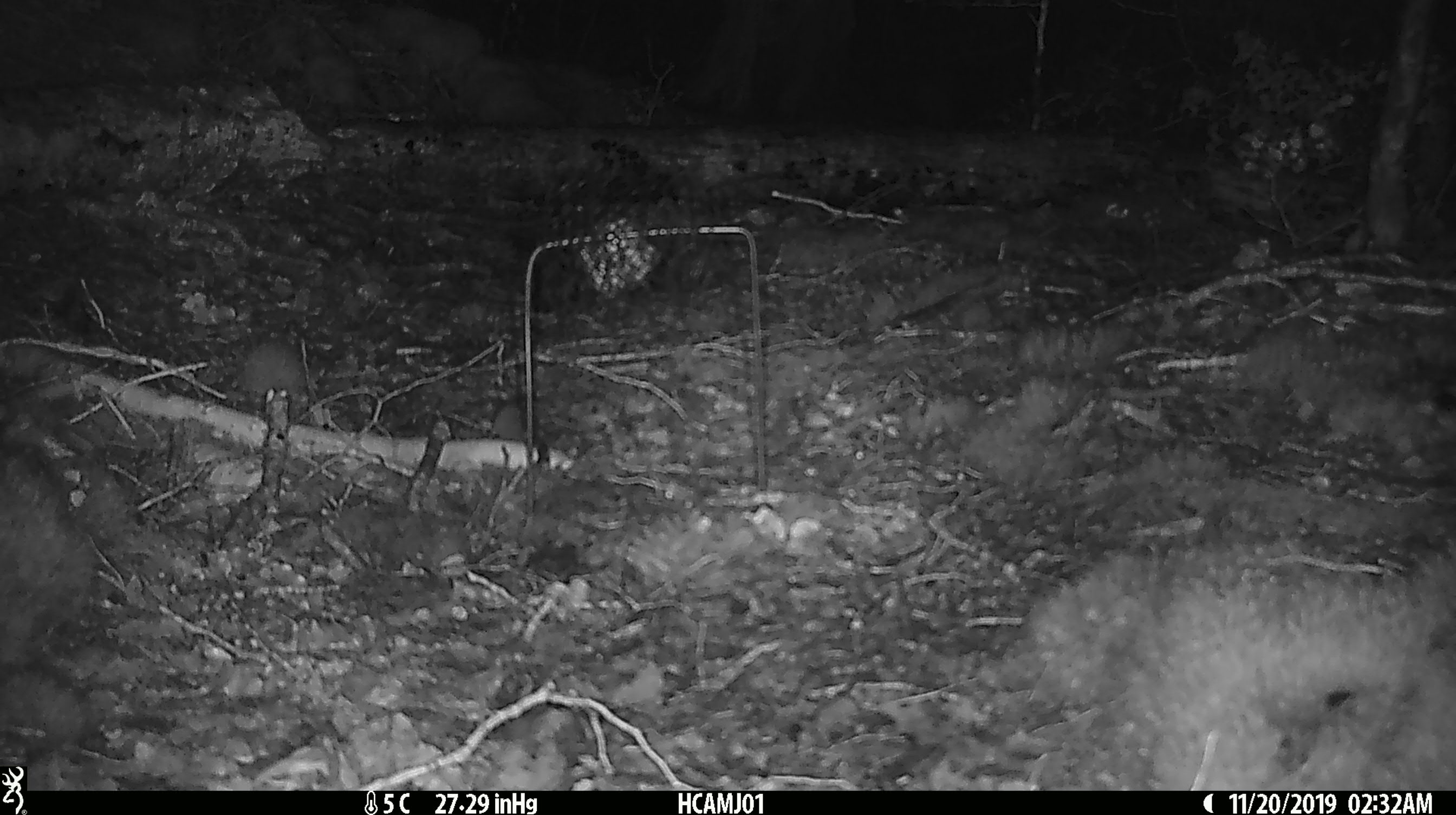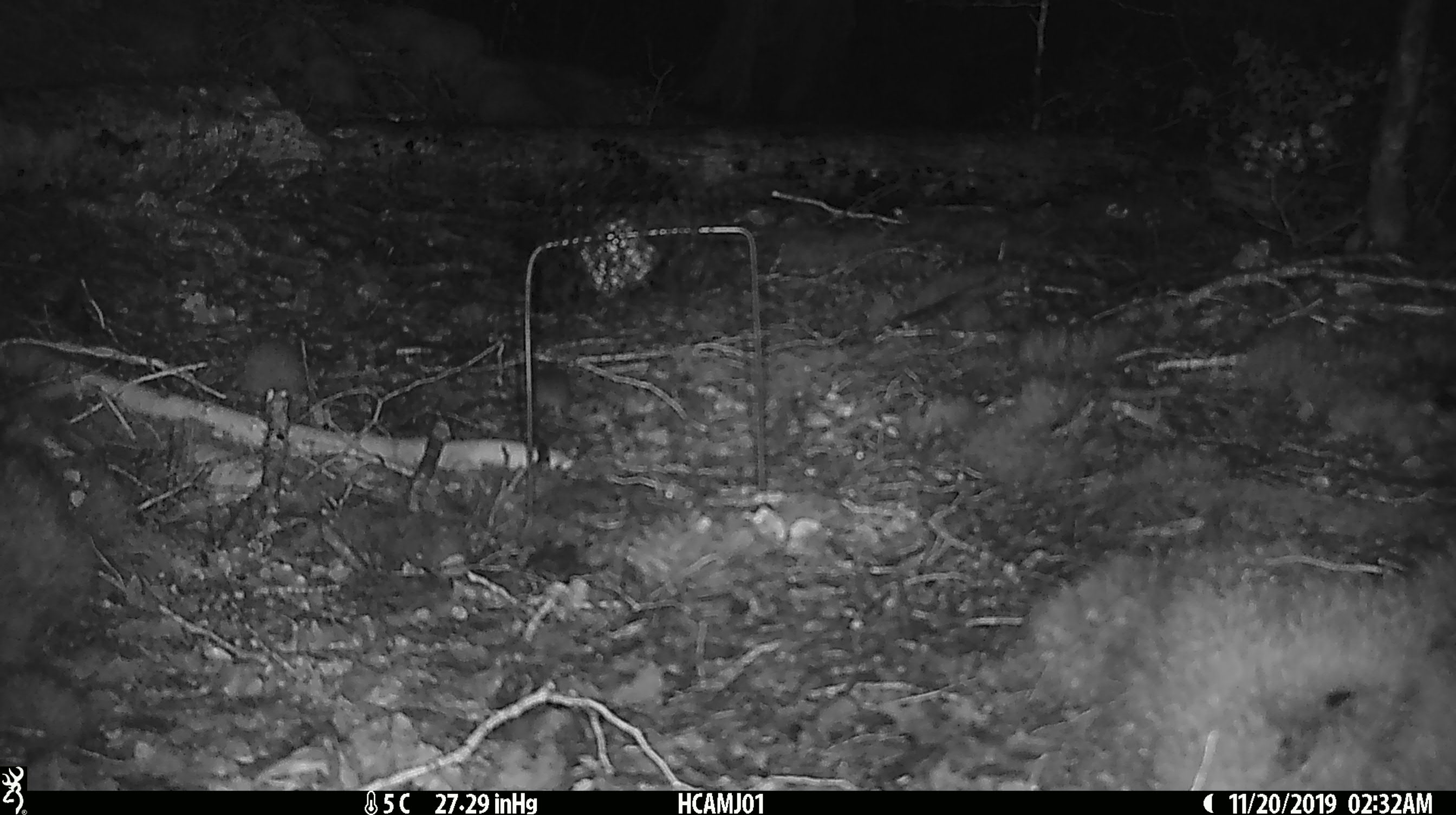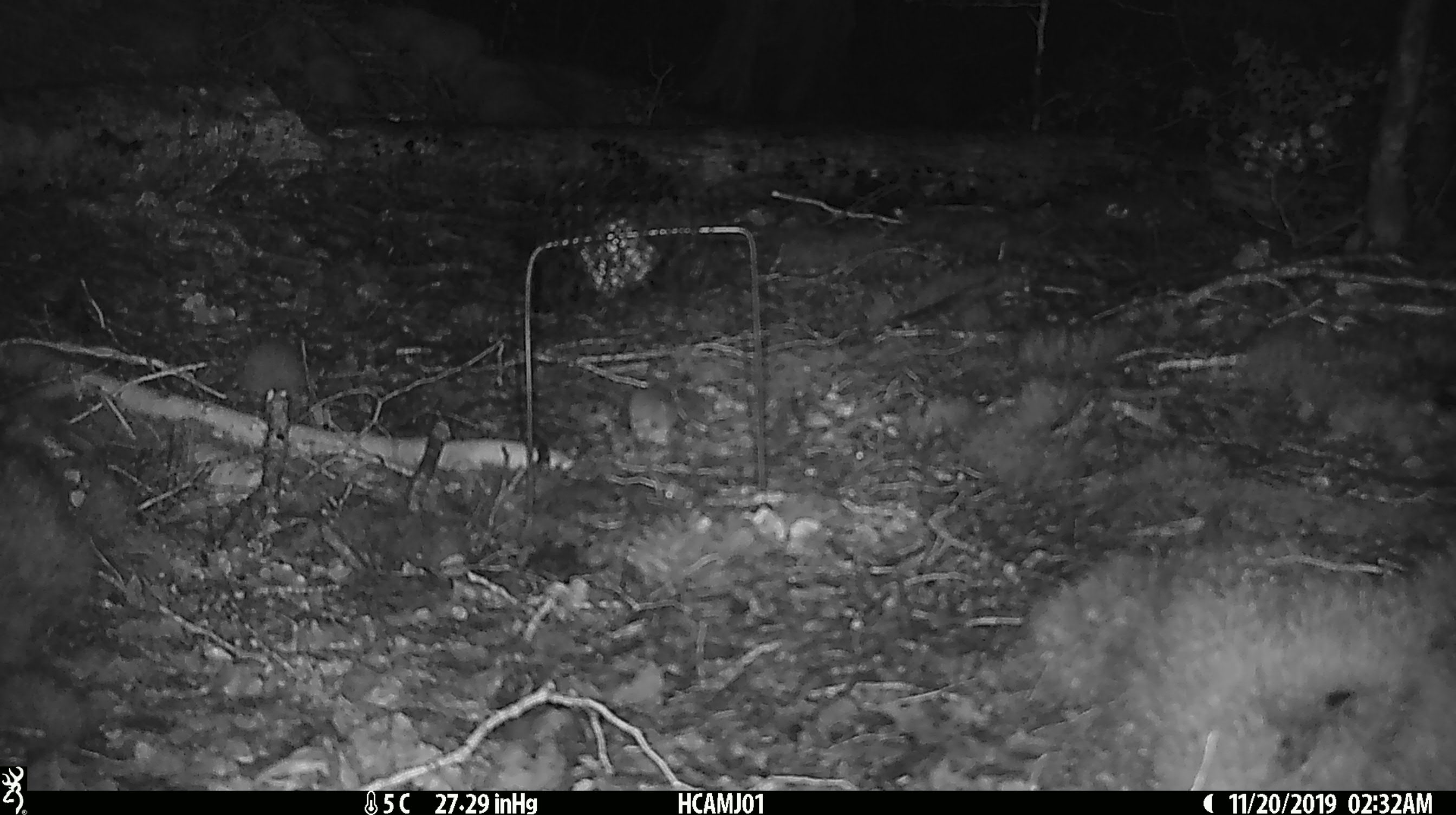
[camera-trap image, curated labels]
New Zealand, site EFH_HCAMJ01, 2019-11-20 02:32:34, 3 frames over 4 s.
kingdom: Animalia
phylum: Chordata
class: Mammalia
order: Rodentia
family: Muridae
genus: Mus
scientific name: Mus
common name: mouse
Mouse (Mus).